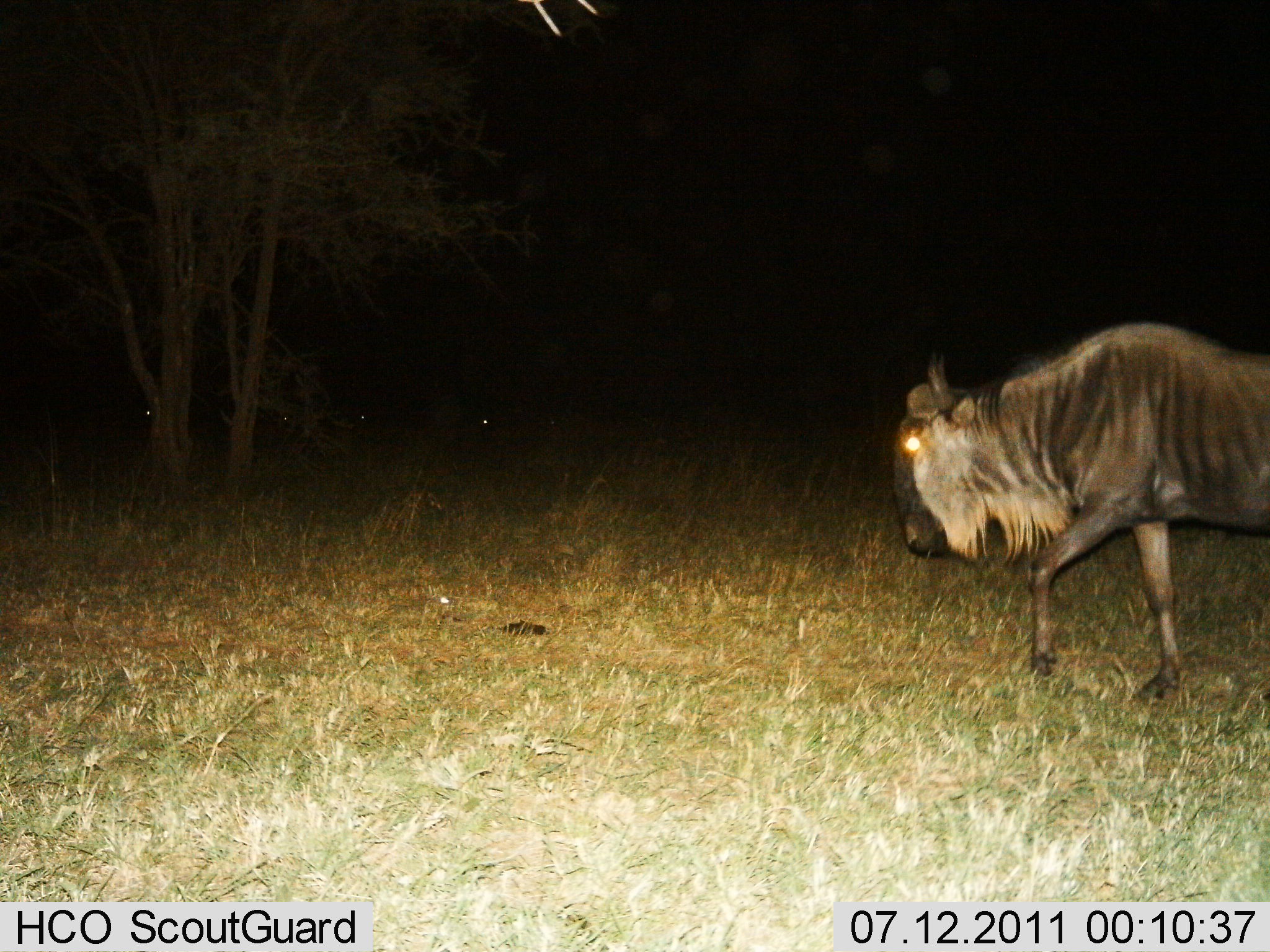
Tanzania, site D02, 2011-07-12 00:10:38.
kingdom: Animalia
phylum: Chordata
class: Mammalia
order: Artiodactyla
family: Bovidae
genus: Connochaetes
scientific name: Connochaetes taurinus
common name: blue wildebeest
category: wildebeest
Wildebeest (blue wildebeest) (Connochaetes taurinus), count 1. Behavior (volunteer vote fractions): standing 8%, resting 8%, moving 92%, interacting 0%. Young present (vote fraction): 0%. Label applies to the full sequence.